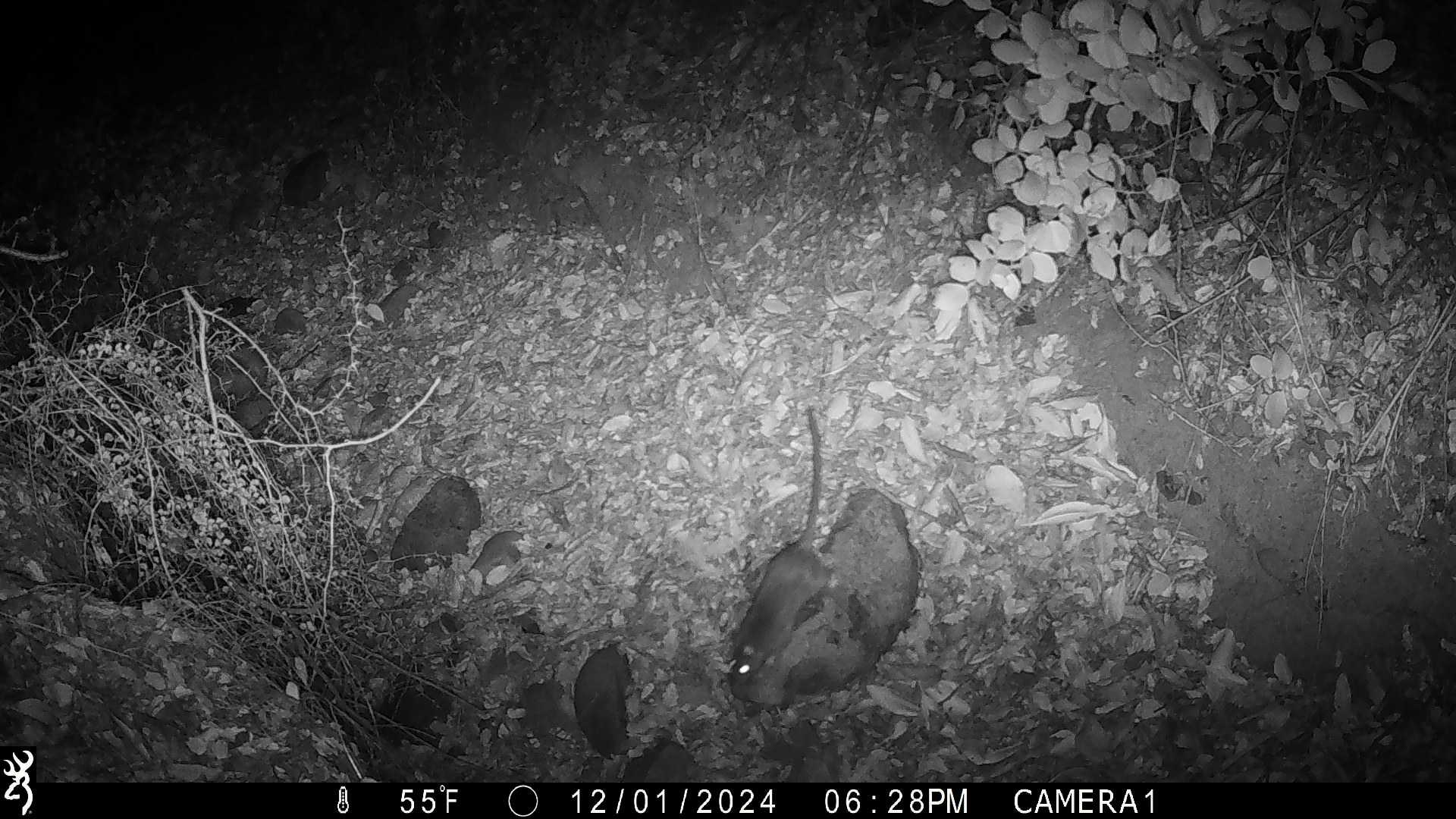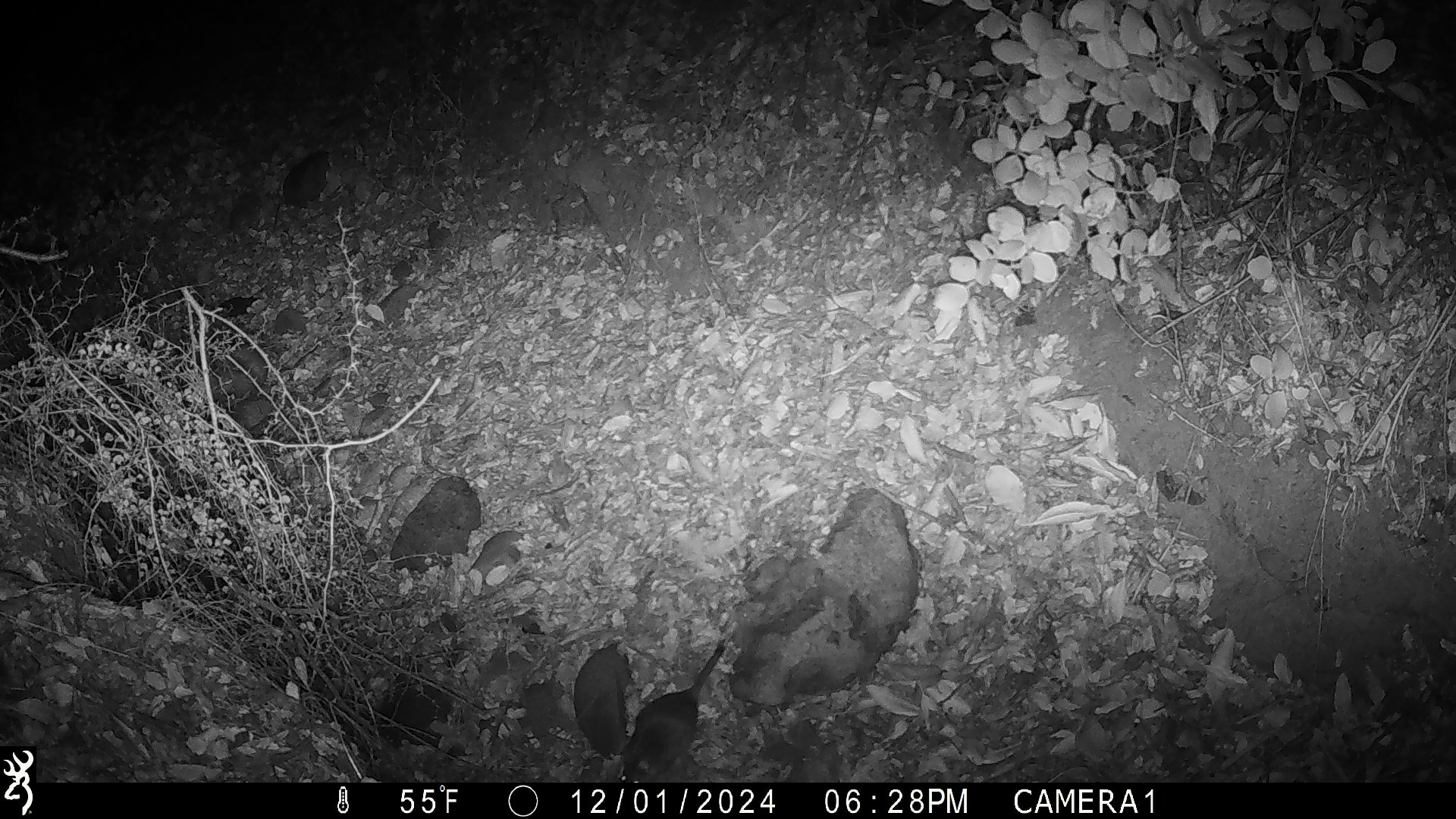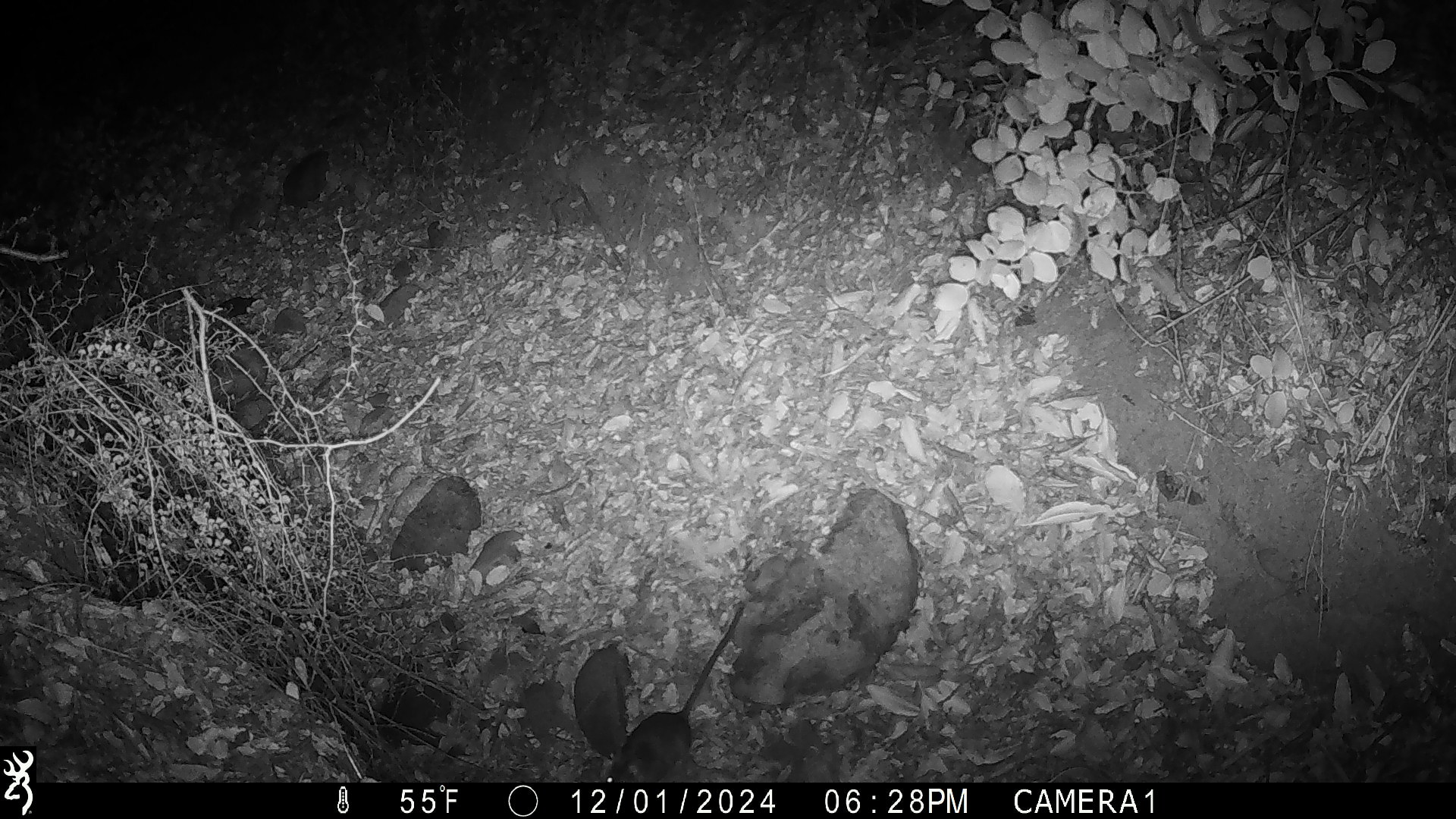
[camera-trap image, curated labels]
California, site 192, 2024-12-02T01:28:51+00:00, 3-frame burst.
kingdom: Animalia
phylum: Chordata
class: Mammalia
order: Rodentia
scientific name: Rodentia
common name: mouse or rat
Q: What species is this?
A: Mouse or rat (Rodentia).